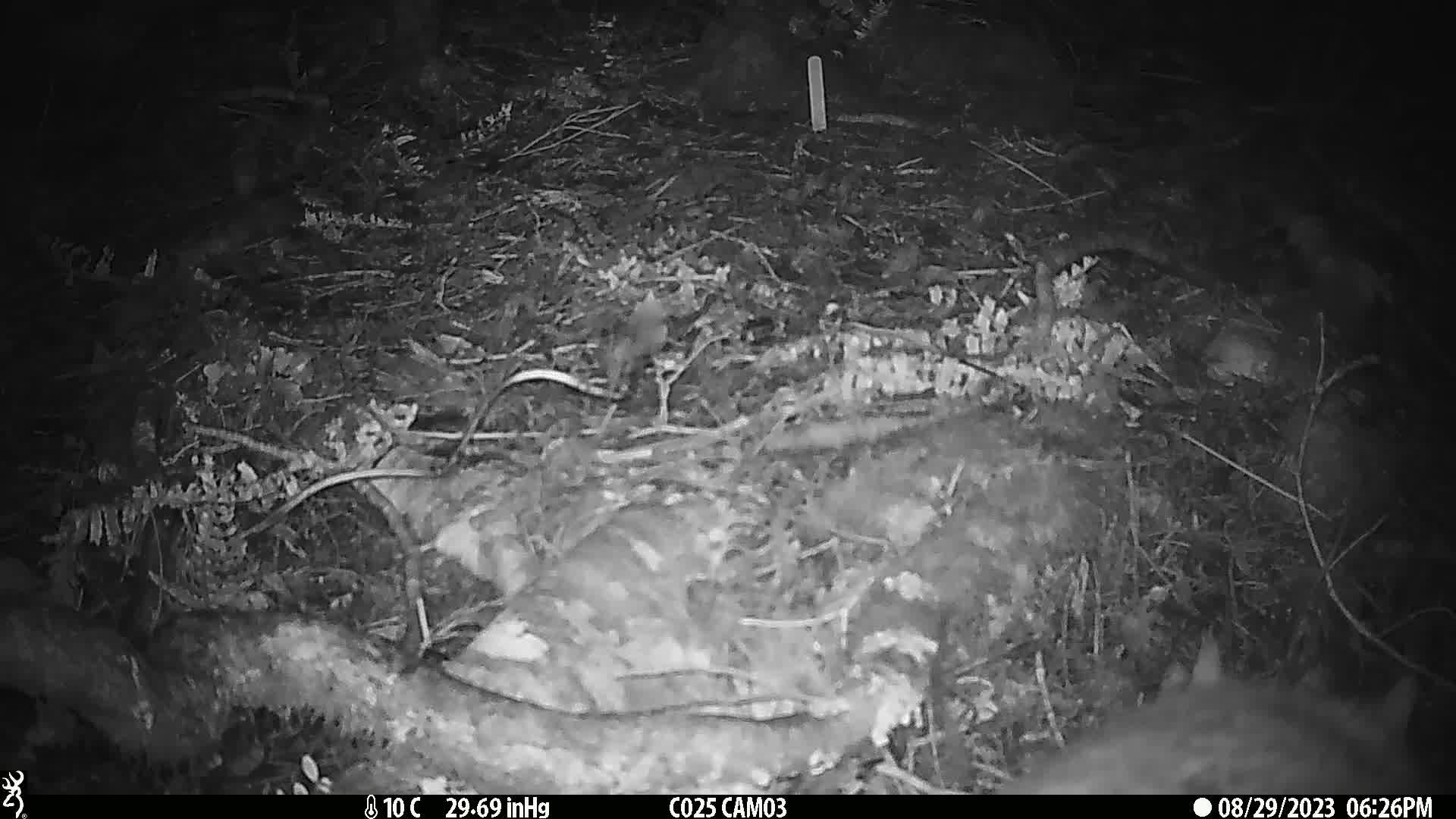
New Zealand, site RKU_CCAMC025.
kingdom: Animalia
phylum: Chordata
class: Mammalia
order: Diprotodontia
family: Phalangeridae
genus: Trichosurus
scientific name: Trichosurus vulpecula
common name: common brushtail possum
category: possum